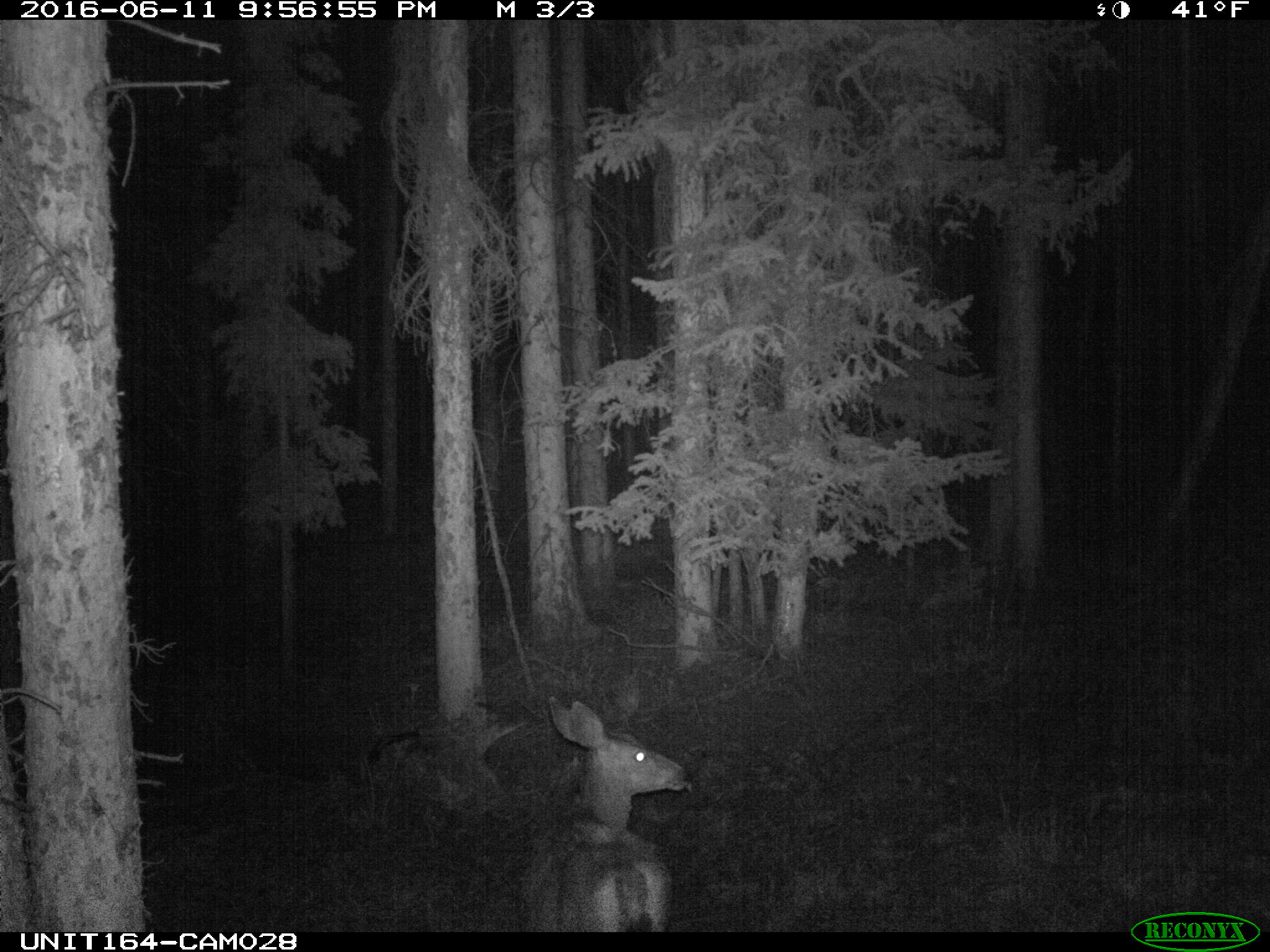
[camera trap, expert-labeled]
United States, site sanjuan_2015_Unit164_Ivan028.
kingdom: Animalia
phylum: Chordata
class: Mammalia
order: Artiodactyla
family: Cervidae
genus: Odocoileus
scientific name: Odocoileus hemionus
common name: mule deer